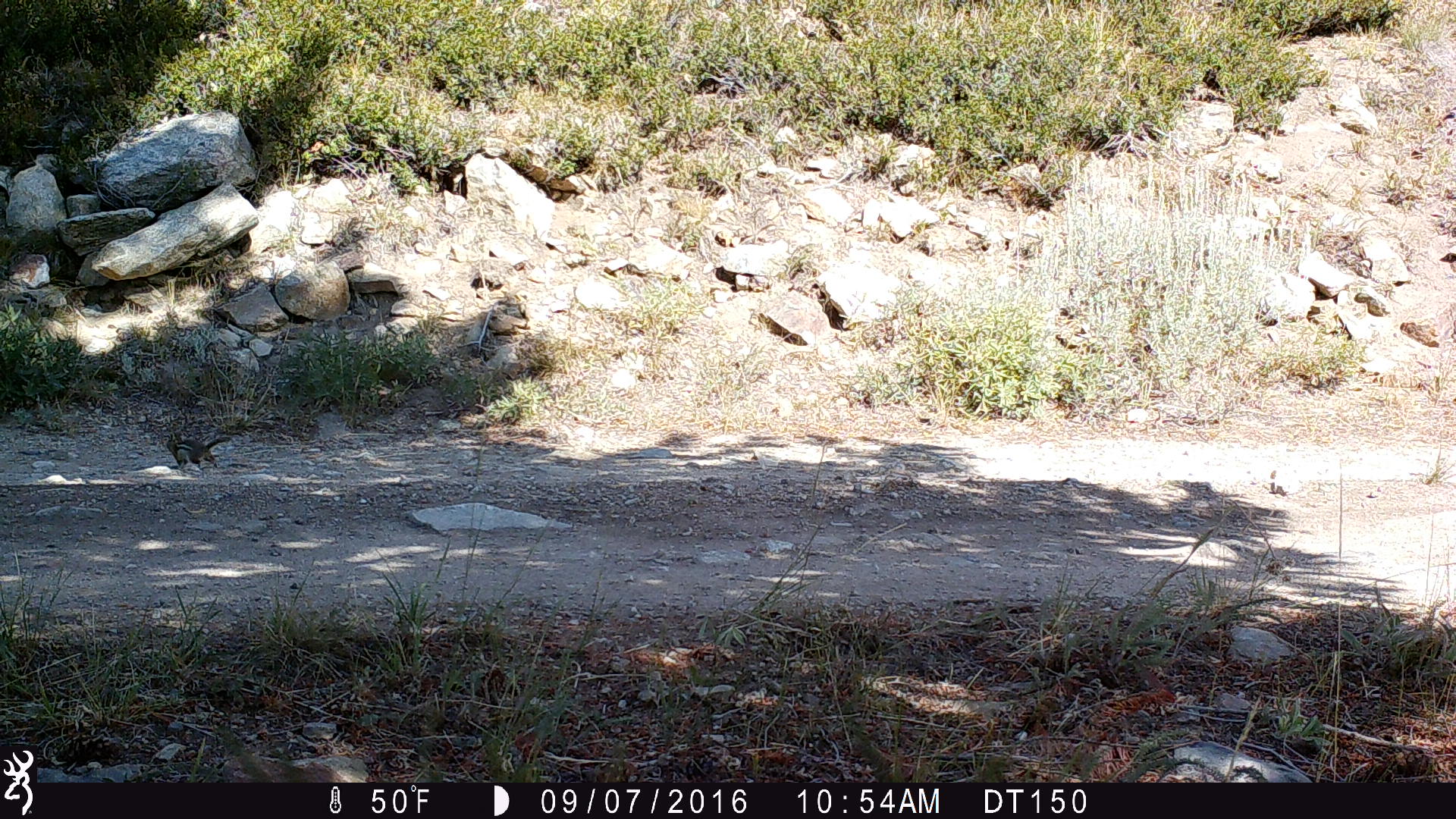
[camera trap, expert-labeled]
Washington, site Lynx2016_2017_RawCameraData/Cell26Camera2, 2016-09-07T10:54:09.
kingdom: Animalia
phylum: Chordata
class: Mammalia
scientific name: Mammalia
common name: small mammal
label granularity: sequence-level